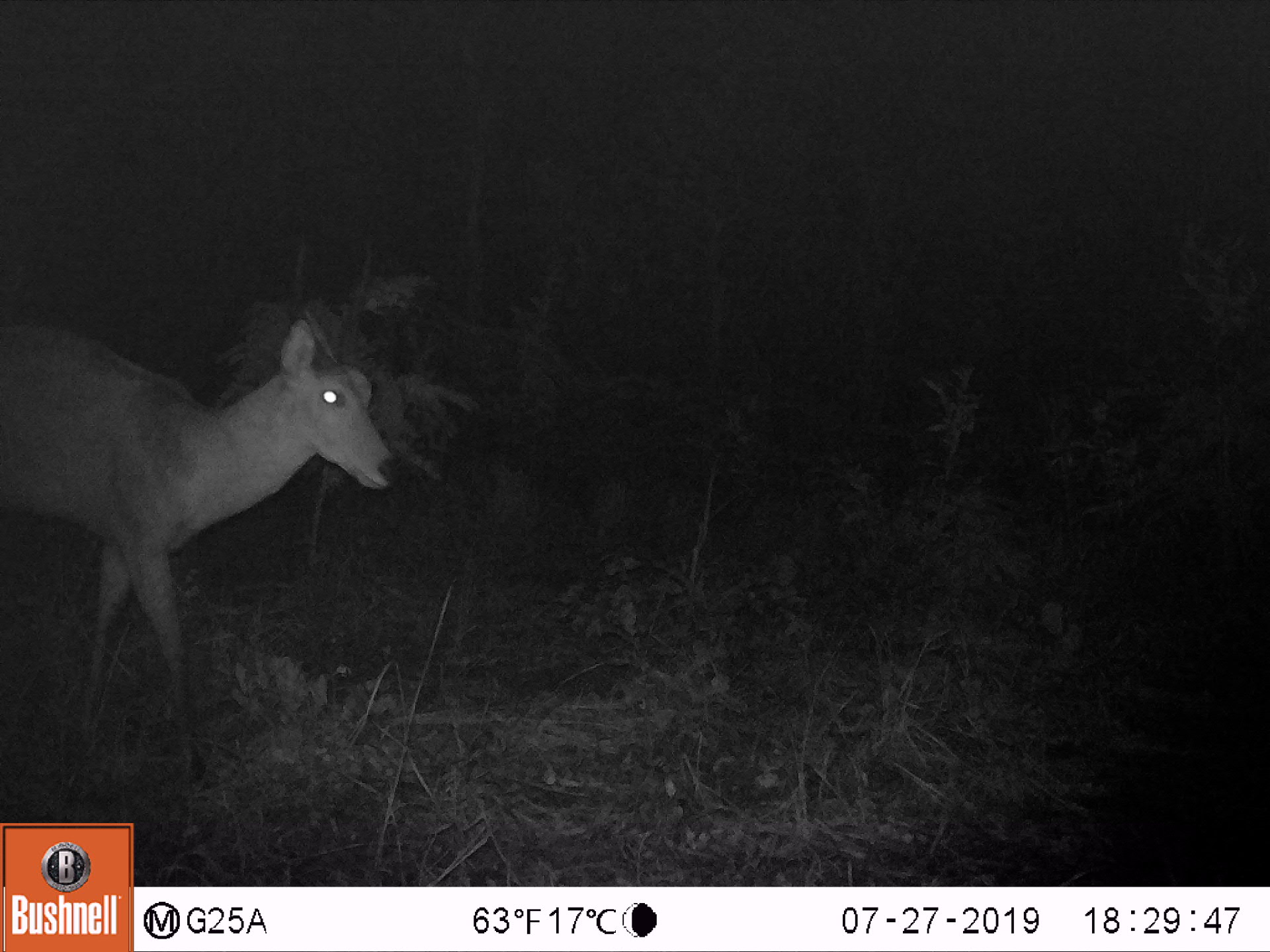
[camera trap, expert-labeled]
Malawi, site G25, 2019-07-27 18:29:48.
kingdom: Animalia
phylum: Chordata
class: Mammalia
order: Artiodactyla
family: Bovidae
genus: Redunca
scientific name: Redunca arundinum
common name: southern reedbuck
Southern reedbuck (Redunca arundinum), count 1.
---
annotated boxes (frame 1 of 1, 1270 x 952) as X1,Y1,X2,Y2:
southern reedbuck: 0,229,405,784